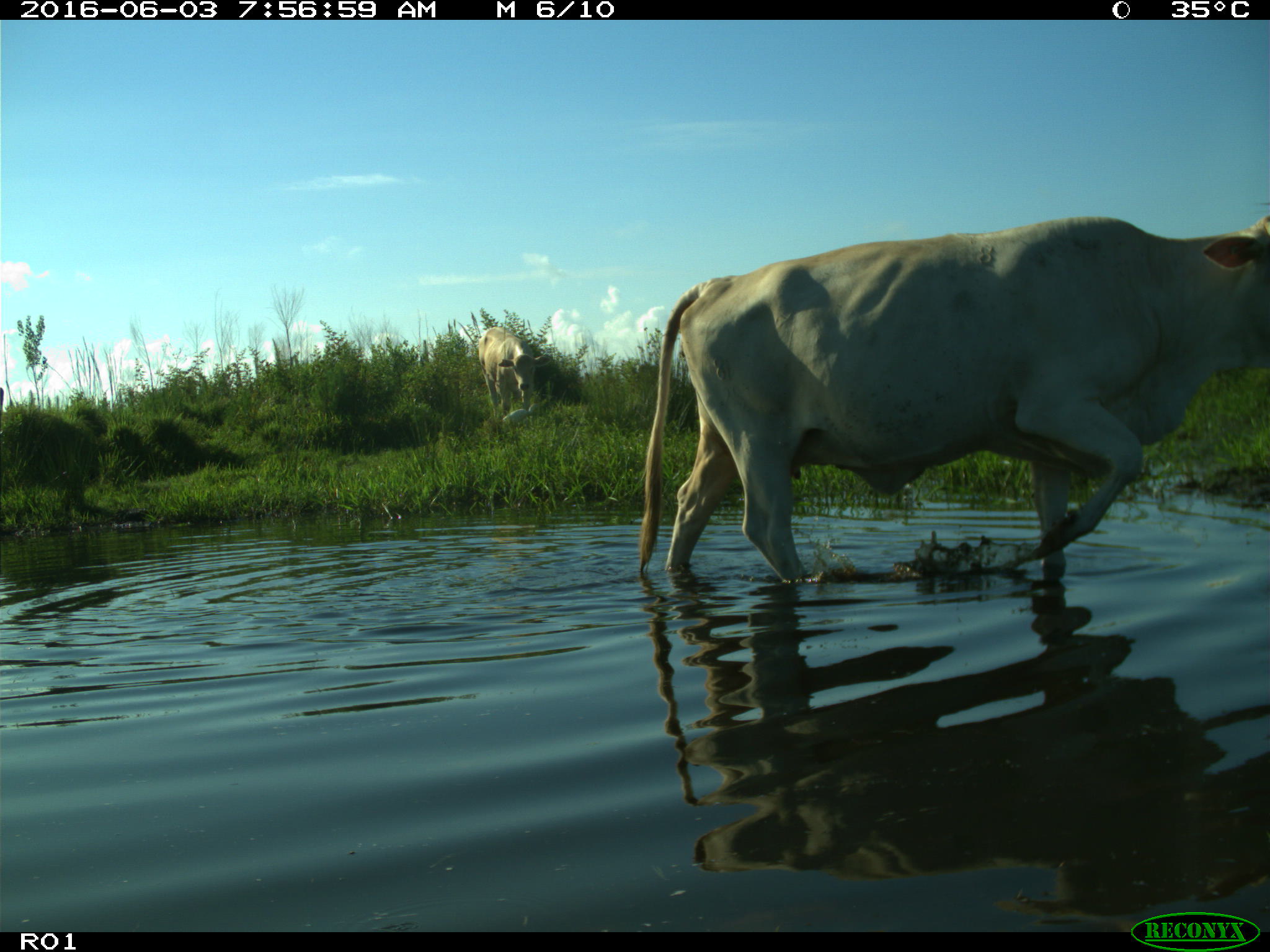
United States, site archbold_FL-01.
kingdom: Animalia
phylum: Chordata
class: Mammalia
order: Artiodactyla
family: Bovidae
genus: Bos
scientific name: Bos taurus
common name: domestic cow